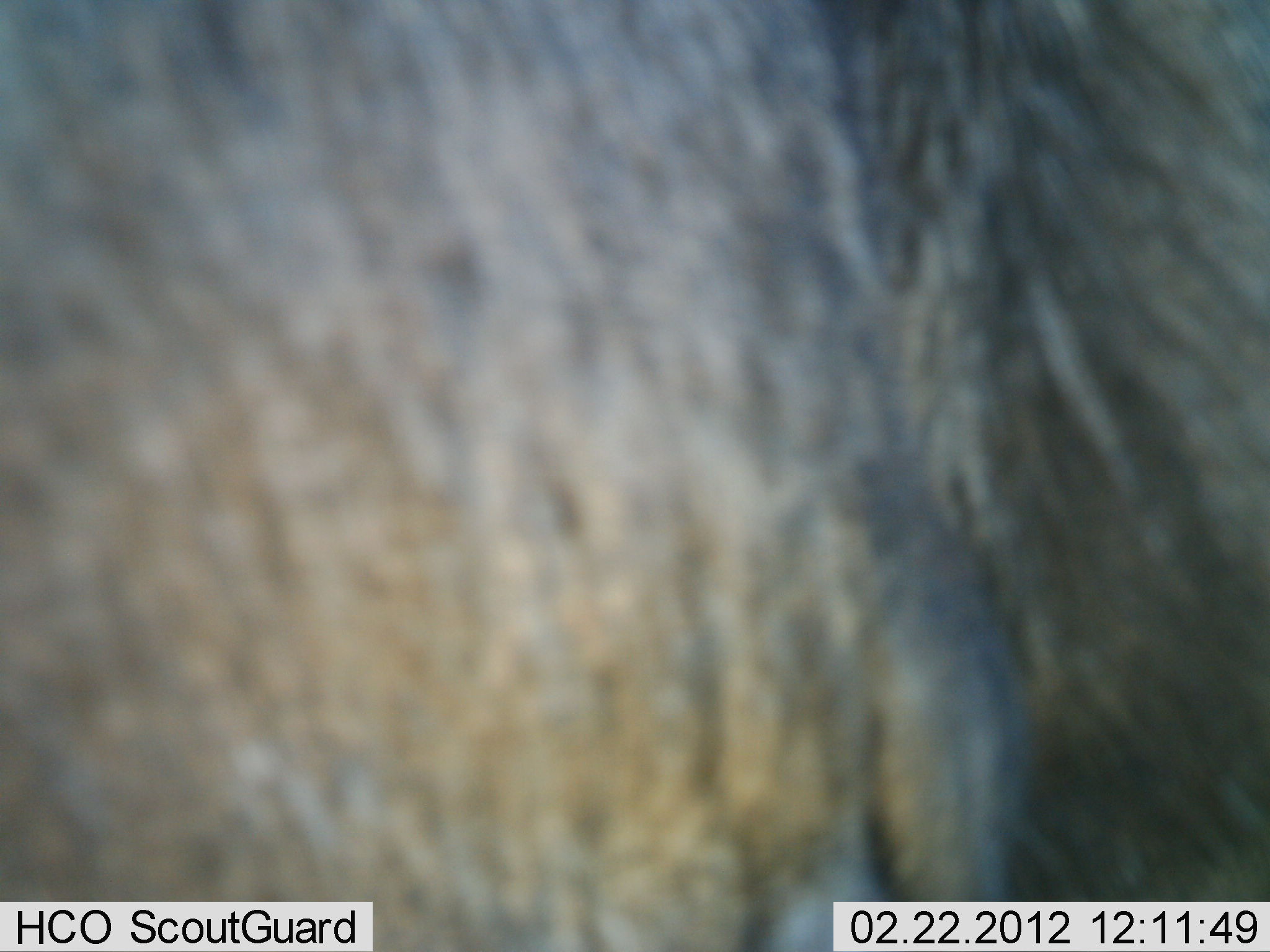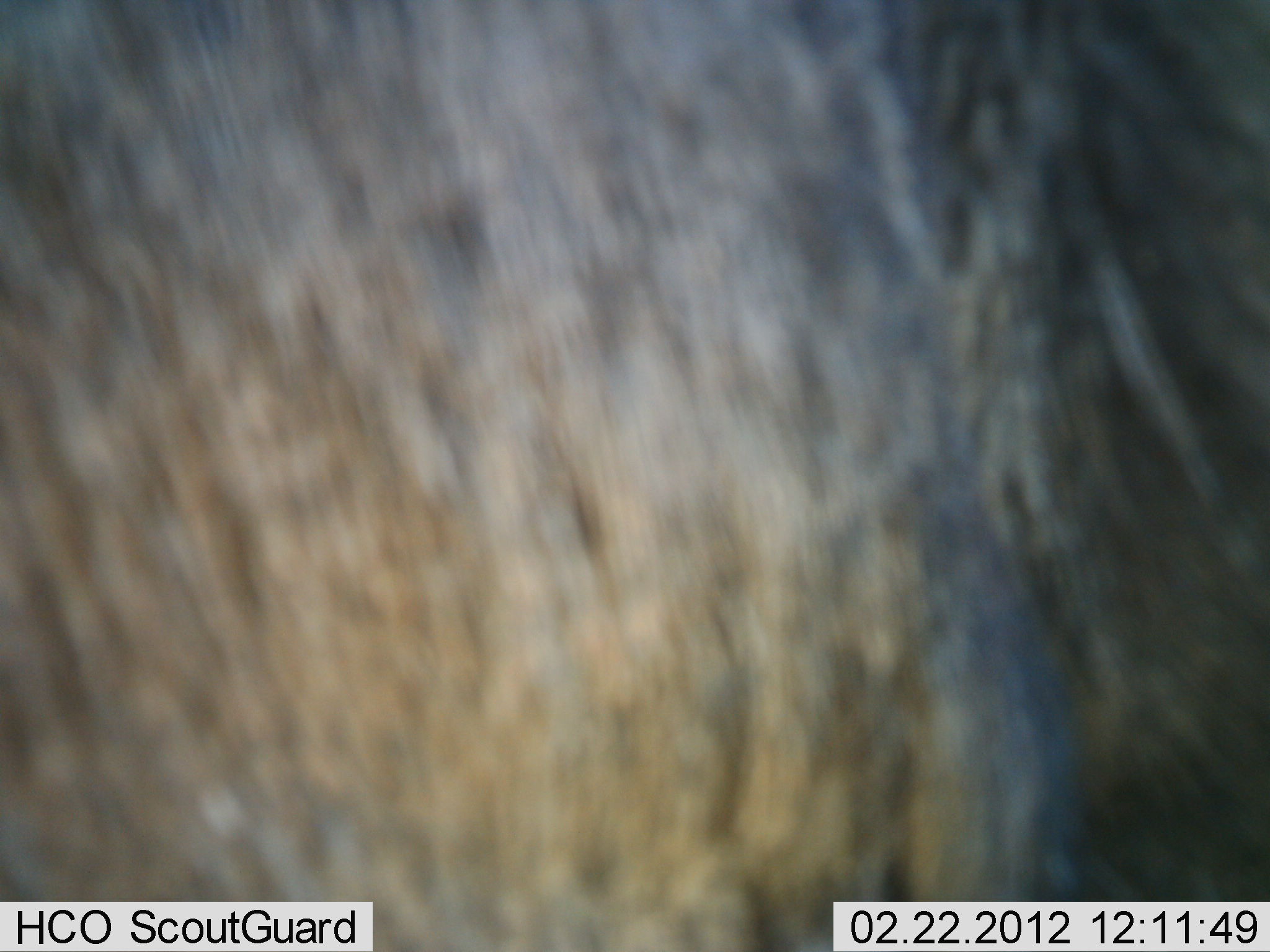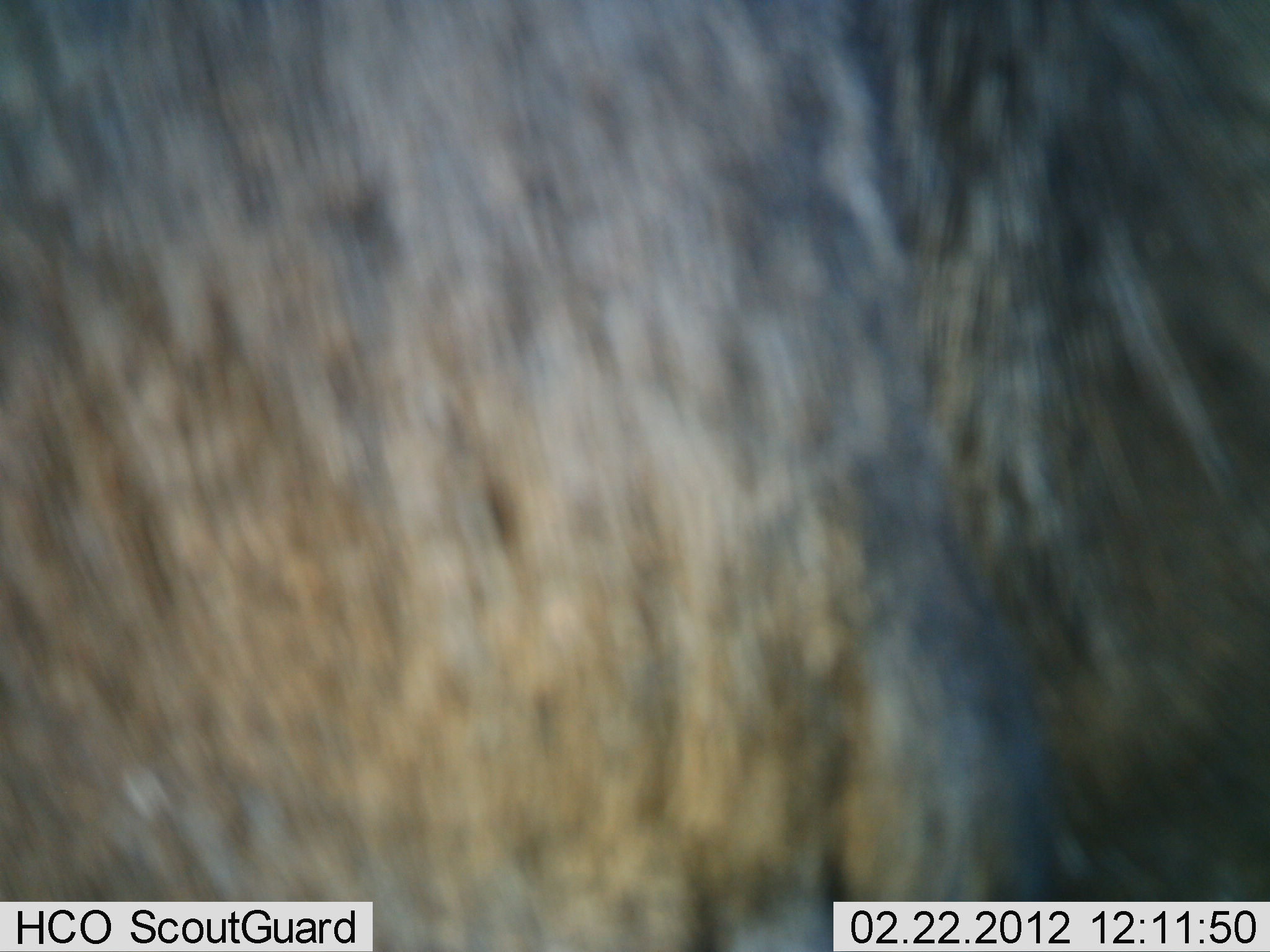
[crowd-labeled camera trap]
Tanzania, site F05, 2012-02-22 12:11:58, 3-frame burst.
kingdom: Animalia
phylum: Chordata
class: Mammalia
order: Artiodactyla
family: Bovidae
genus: Connochaetes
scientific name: Connochaetes taurinus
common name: blue wildebeest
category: wildebeest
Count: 1.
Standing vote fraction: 90%.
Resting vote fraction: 0%.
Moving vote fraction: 10%.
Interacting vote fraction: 0%.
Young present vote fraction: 0%.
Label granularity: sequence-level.